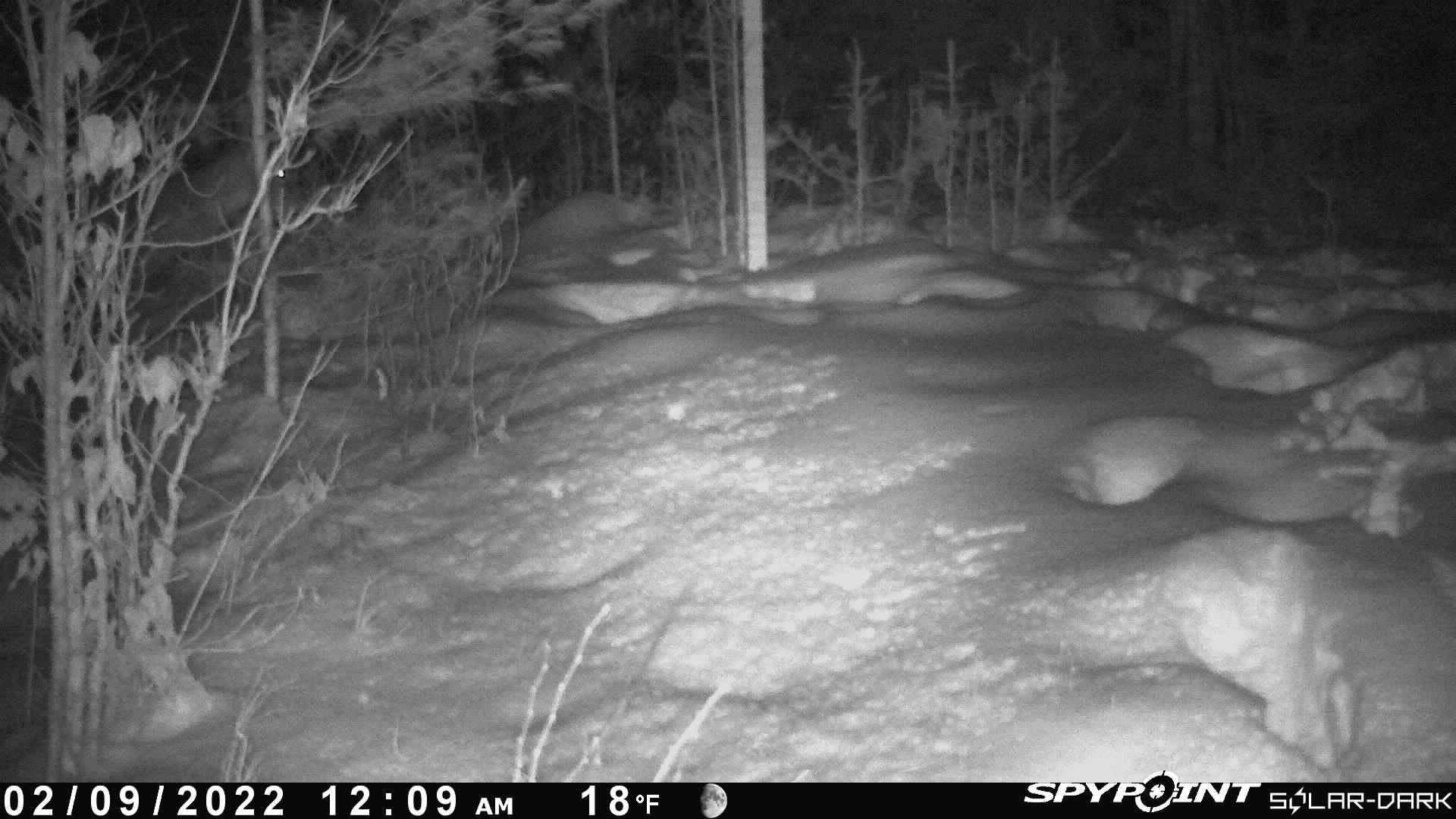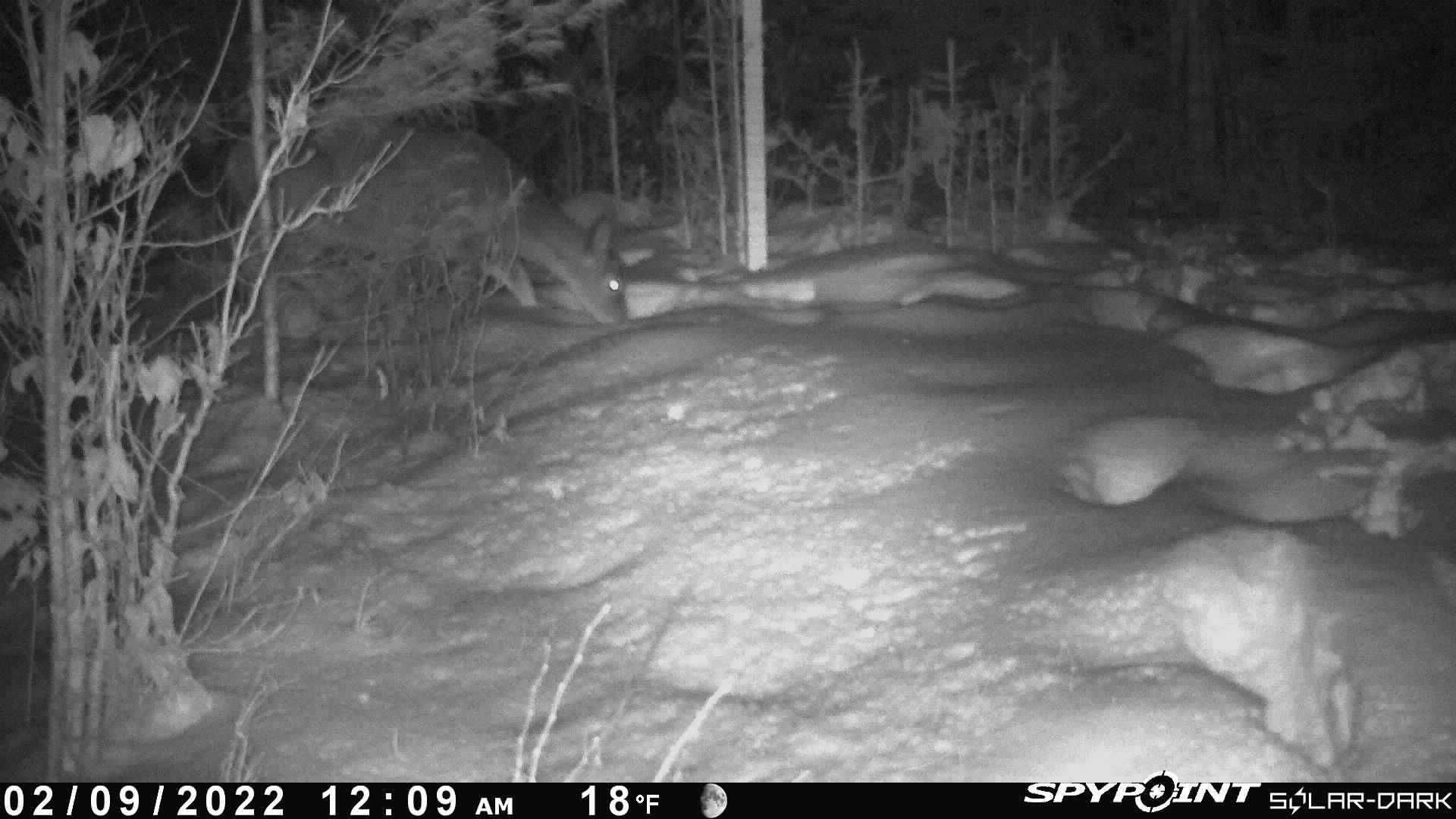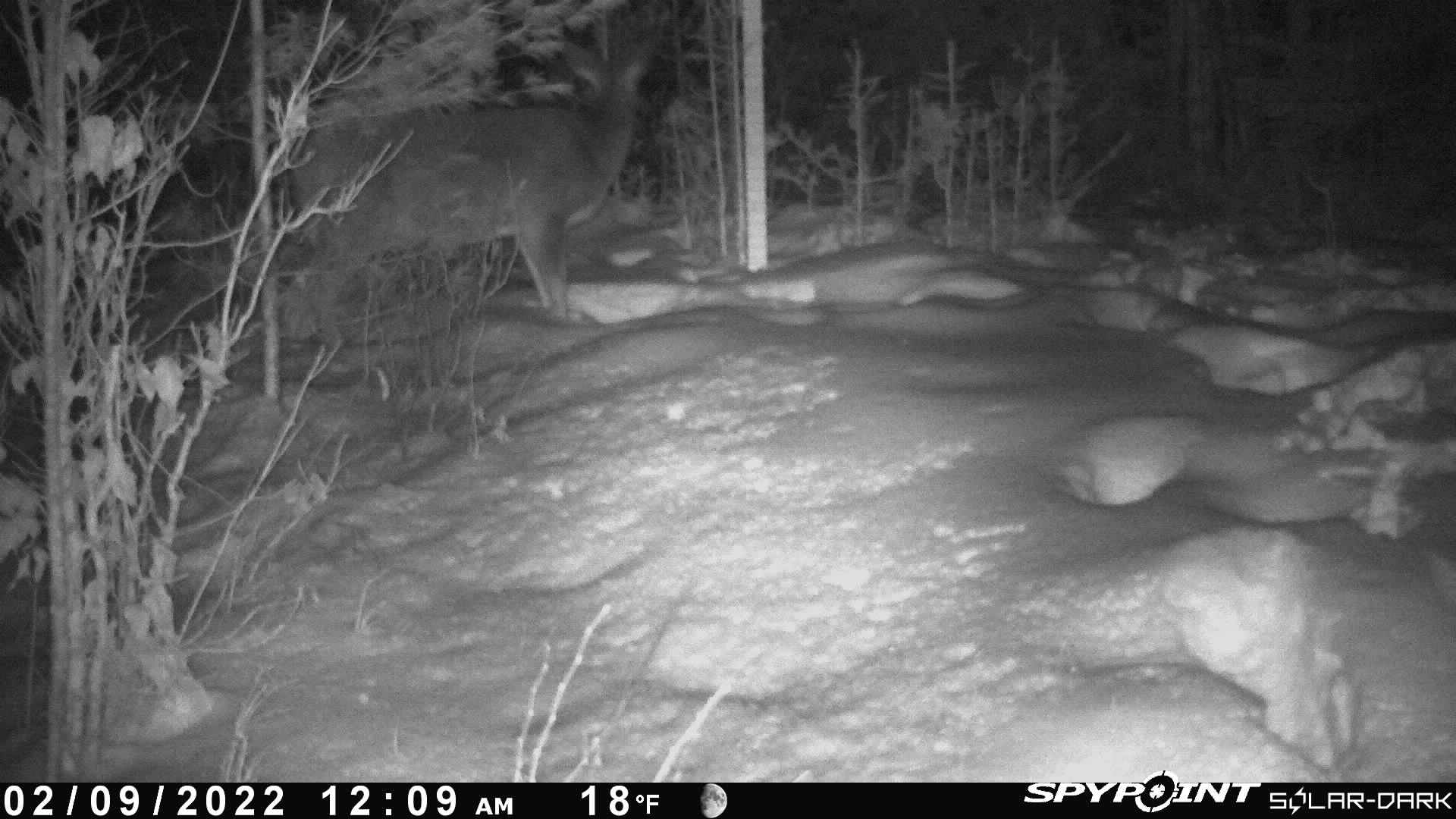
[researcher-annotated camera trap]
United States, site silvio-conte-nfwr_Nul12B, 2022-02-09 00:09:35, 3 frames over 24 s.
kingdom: Animalia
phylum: Chordata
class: Mammalia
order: Artiodactyla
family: Cervidae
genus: Odocoileus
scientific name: Odocoileus virginianus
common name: white-tailed deer